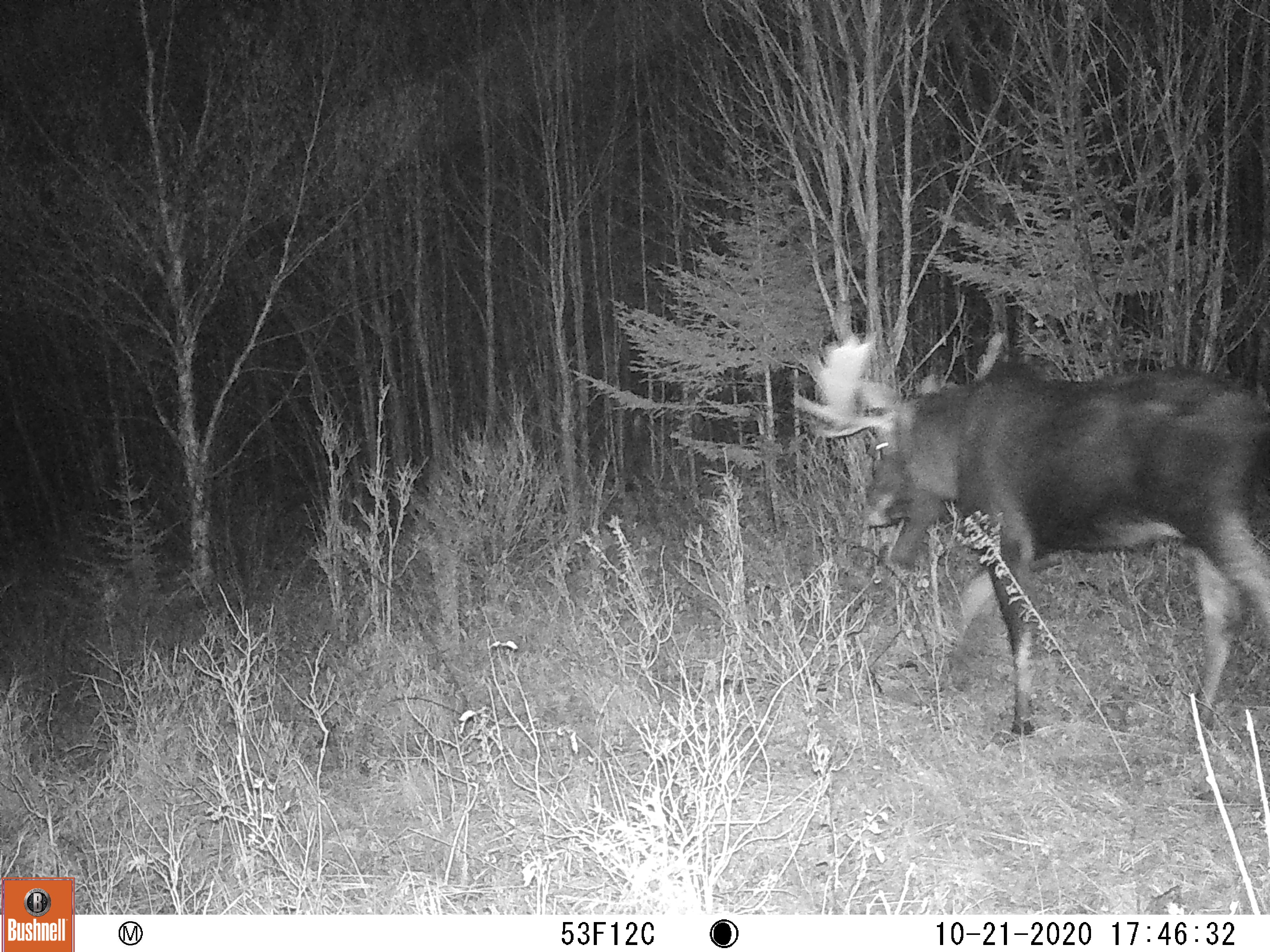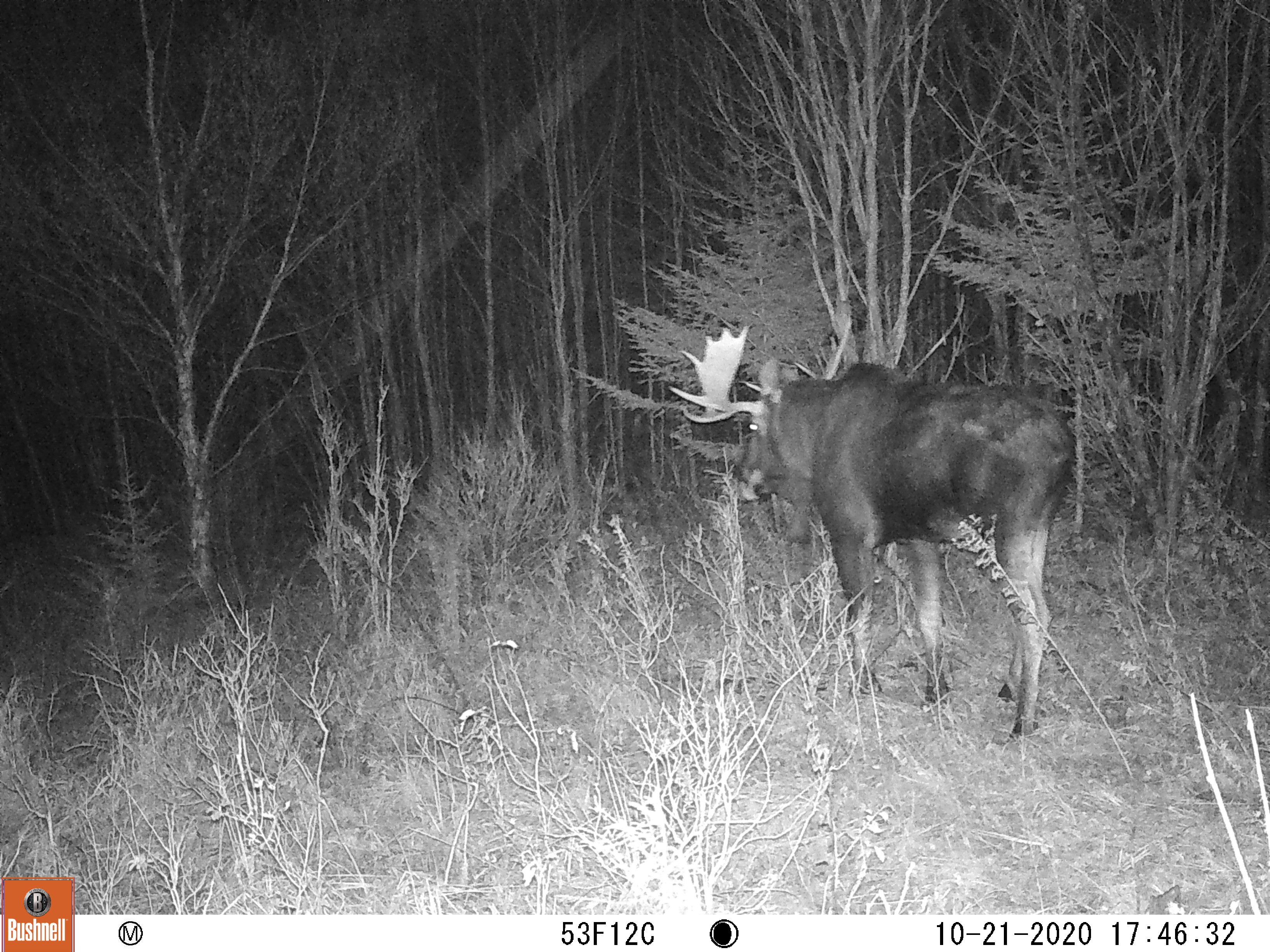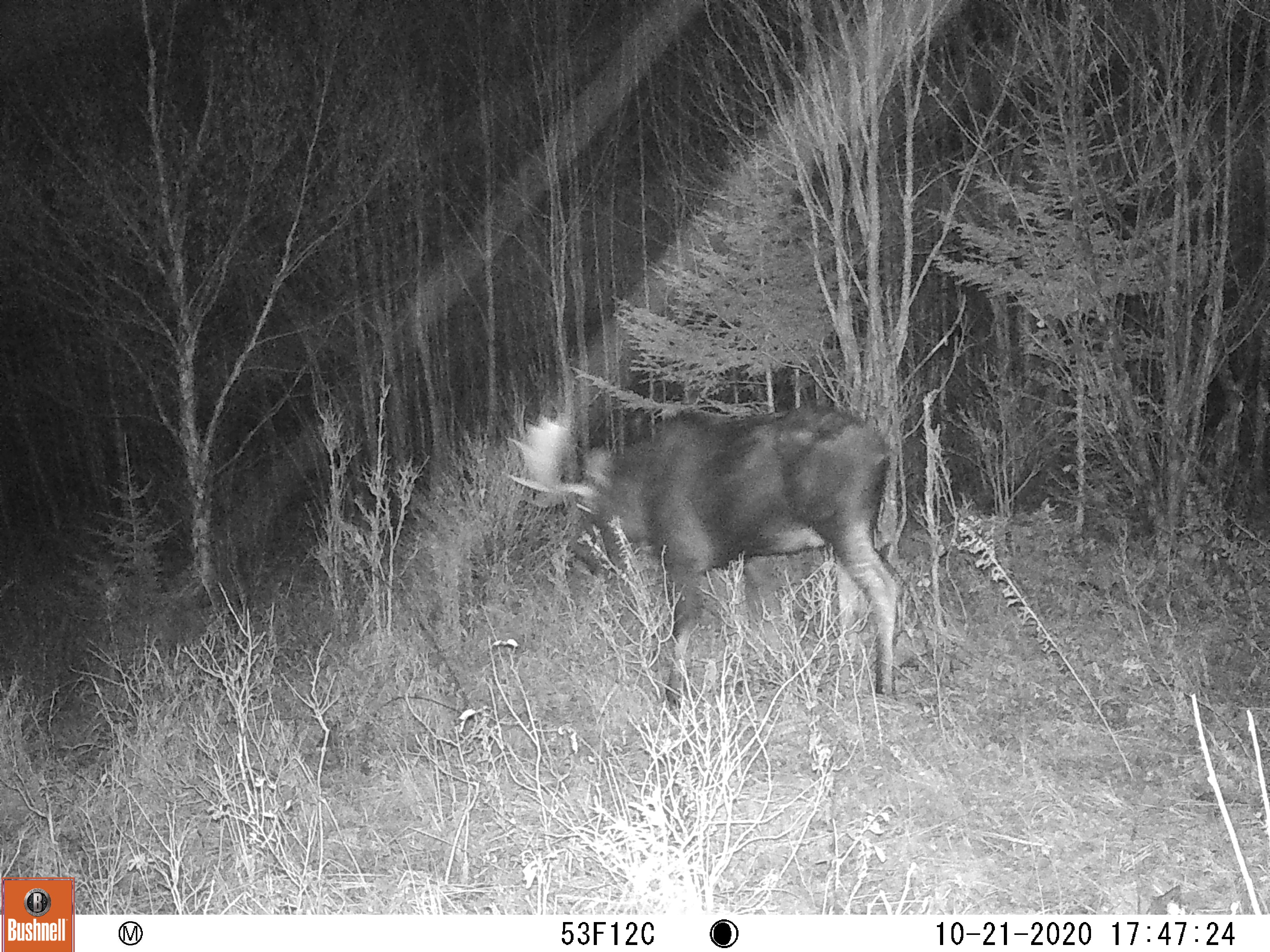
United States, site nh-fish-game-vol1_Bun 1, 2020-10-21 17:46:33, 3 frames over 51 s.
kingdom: Animalia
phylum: Chordata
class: Mammalia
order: Artiodactyla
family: Cervidae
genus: Alces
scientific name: Alces alces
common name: moose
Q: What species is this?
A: Moose (Alces alces).